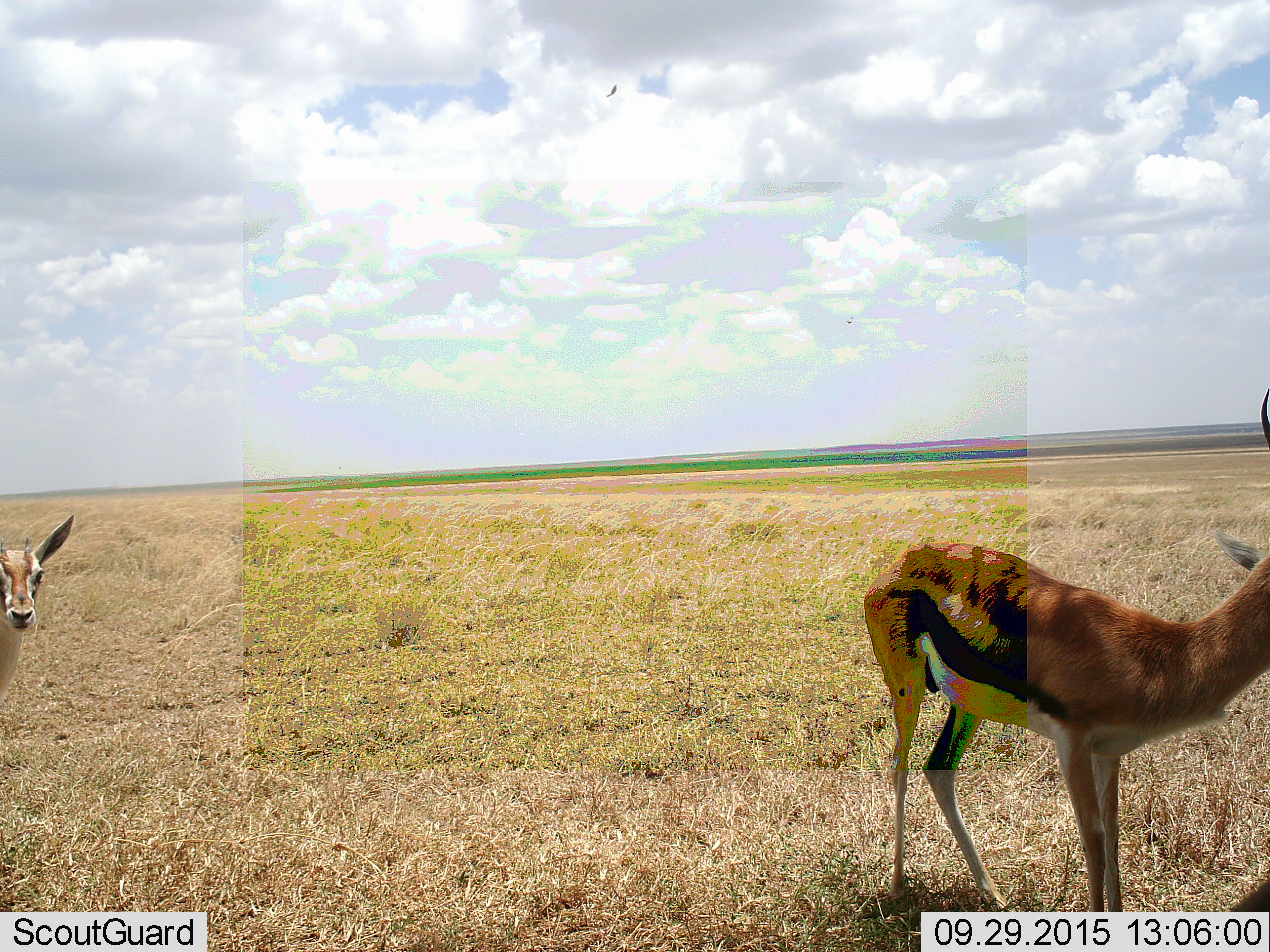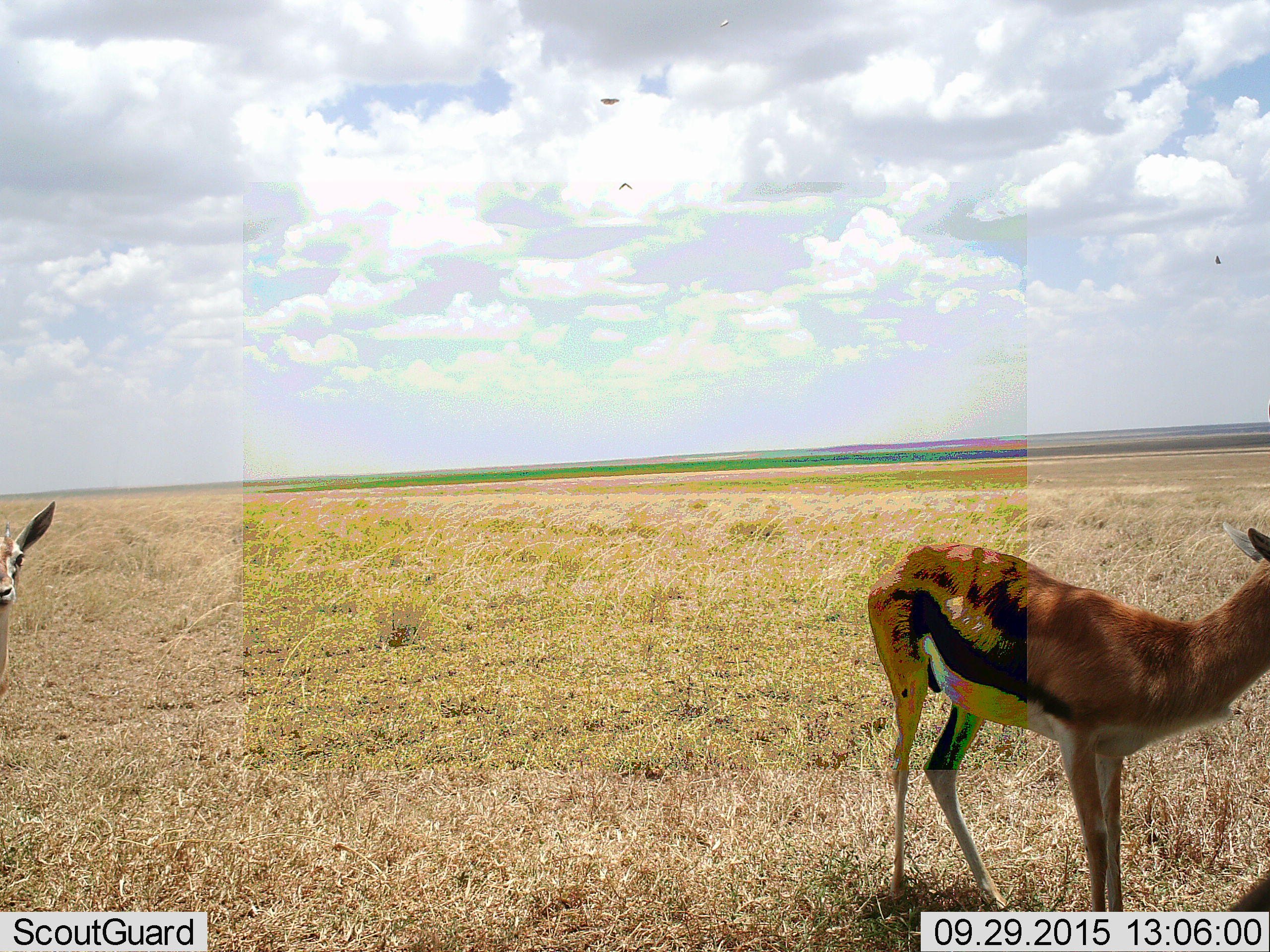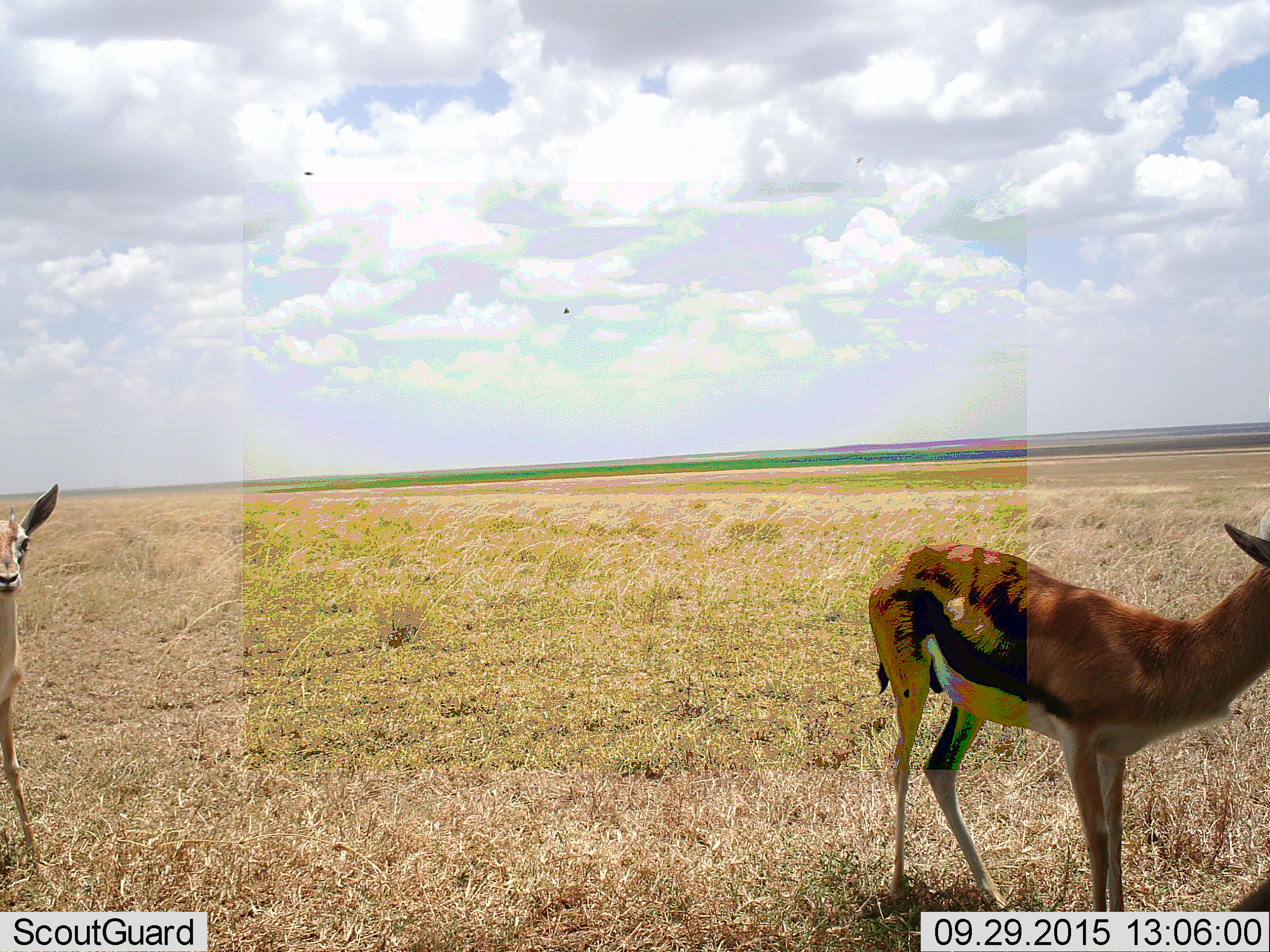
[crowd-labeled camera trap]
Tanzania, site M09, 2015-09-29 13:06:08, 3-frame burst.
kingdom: Animalia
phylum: Chordata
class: Mammalia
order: Artiodactyla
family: Bovidae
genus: Eudorcas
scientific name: Eudorcas thomsonii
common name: thomson's gazelle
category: gazellethomsons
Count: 2.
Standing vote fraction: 86%.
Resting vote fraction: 14%.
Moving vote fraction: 14%.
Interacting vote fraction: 0%.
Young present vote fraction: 14%.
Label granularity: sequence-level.